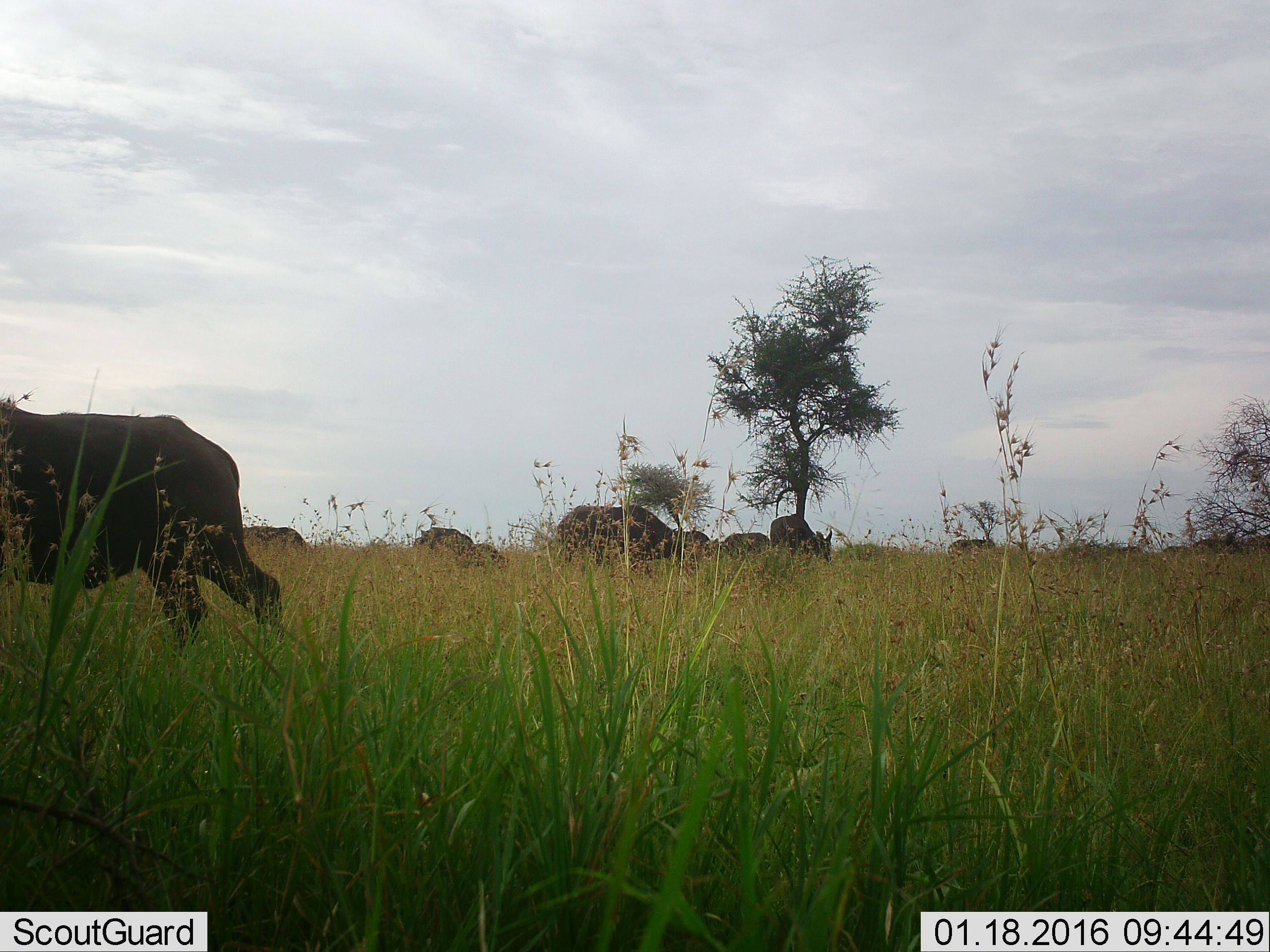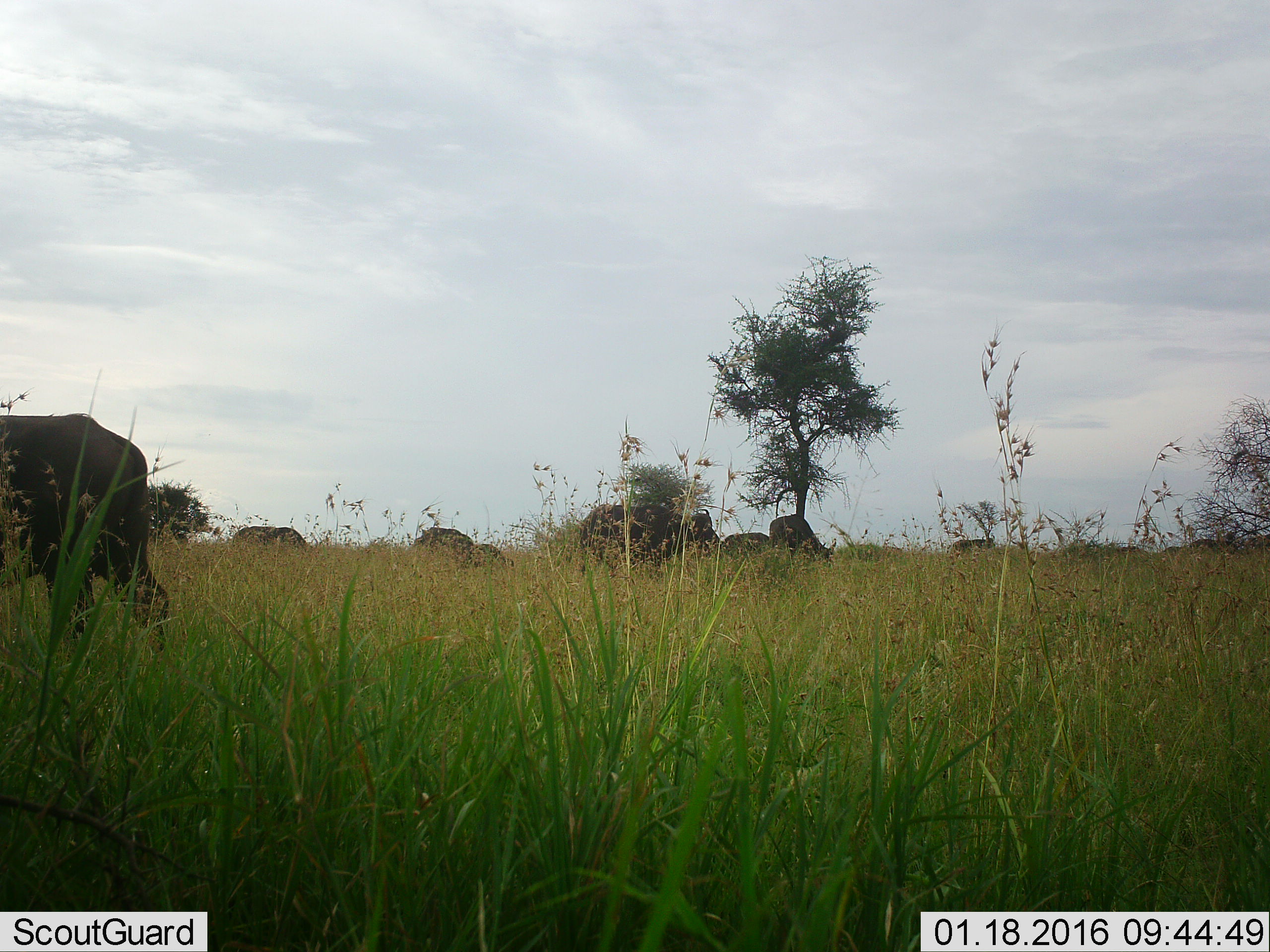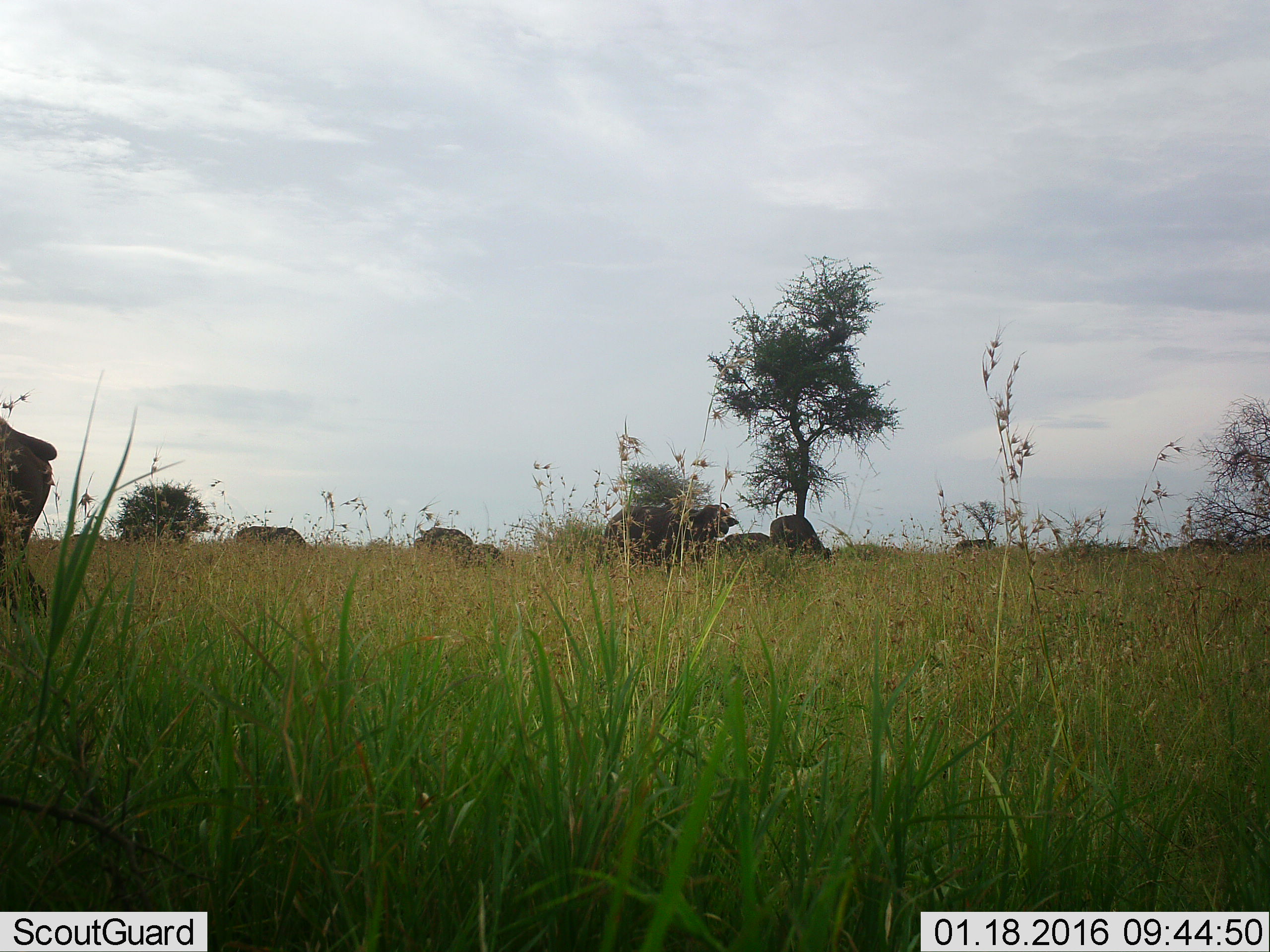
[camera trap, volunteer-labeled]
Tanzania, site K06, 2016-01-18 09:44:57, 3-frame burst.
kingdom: Animalia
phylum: Chordata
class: Mammalia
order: Artiodactyla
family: Bovidae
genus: Syncerus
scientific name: Syncerus caffer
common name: cape buffalo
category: buffalo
Buffalo (cape buffalo) (Syncerus caffer), count 11-50. Behavior (volunteer vote fractions): standing 25%, resting 0%, moving 75%, interacting 0%. Young present (vote fraction): 0%. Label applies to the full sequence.